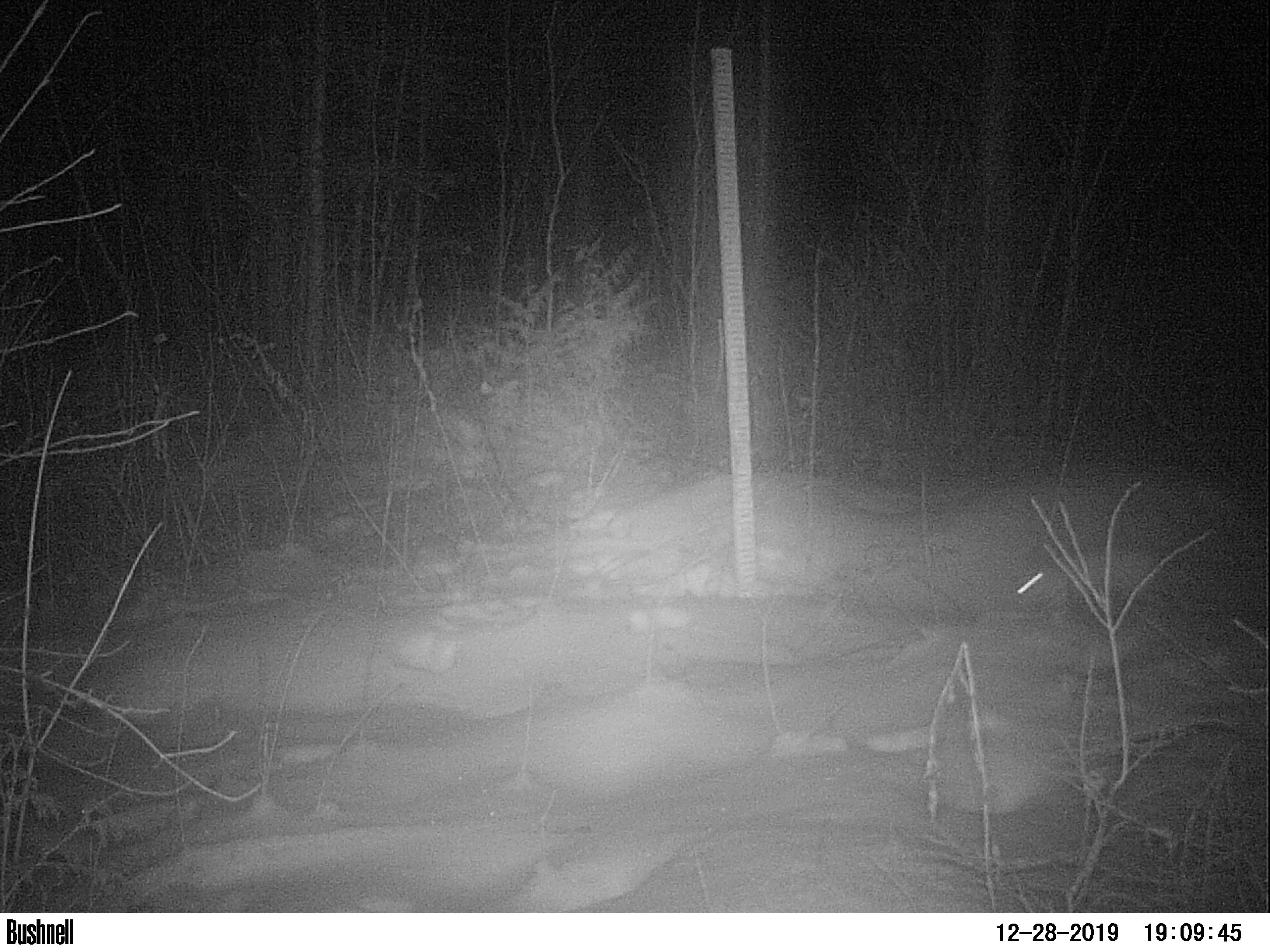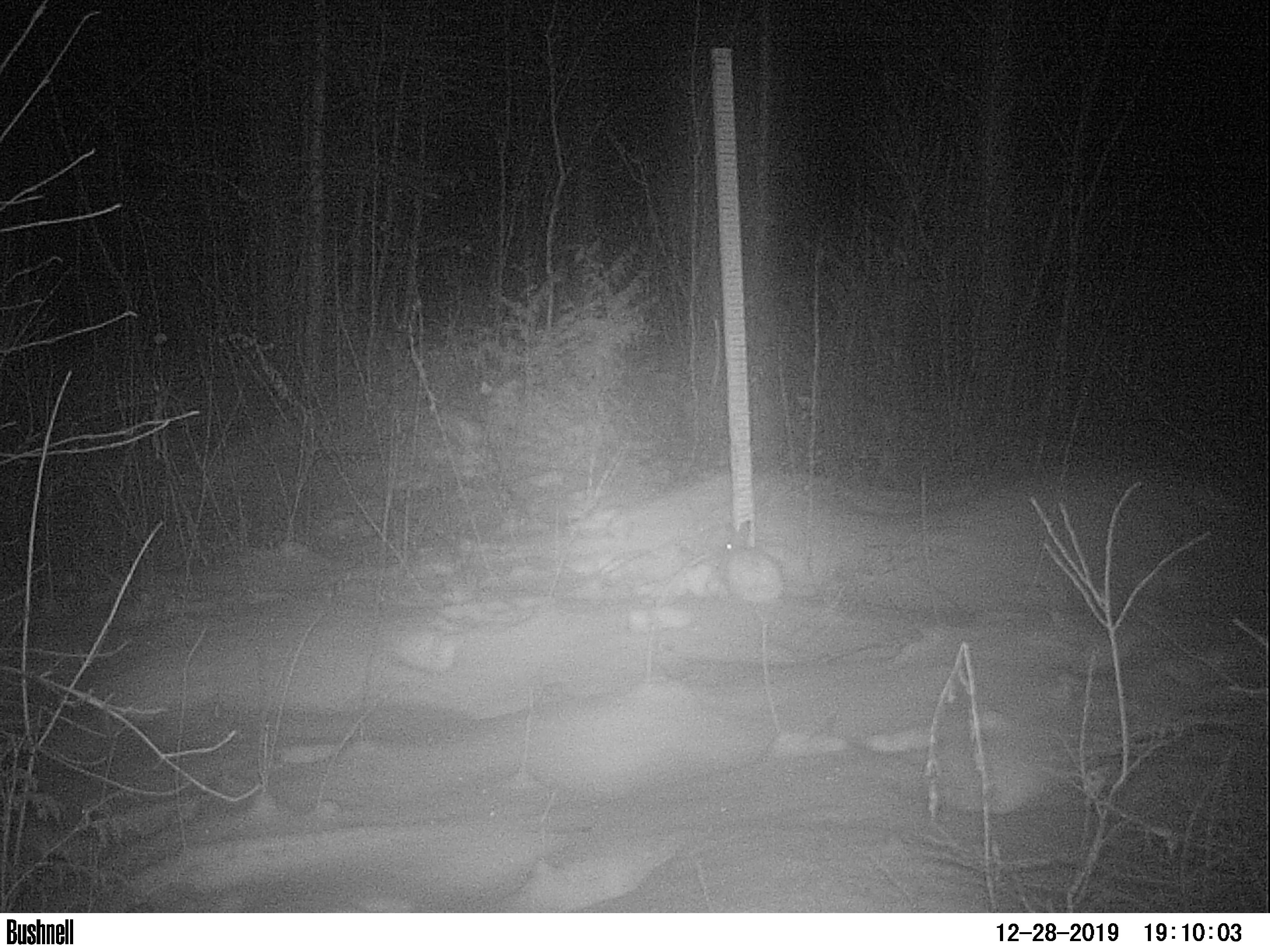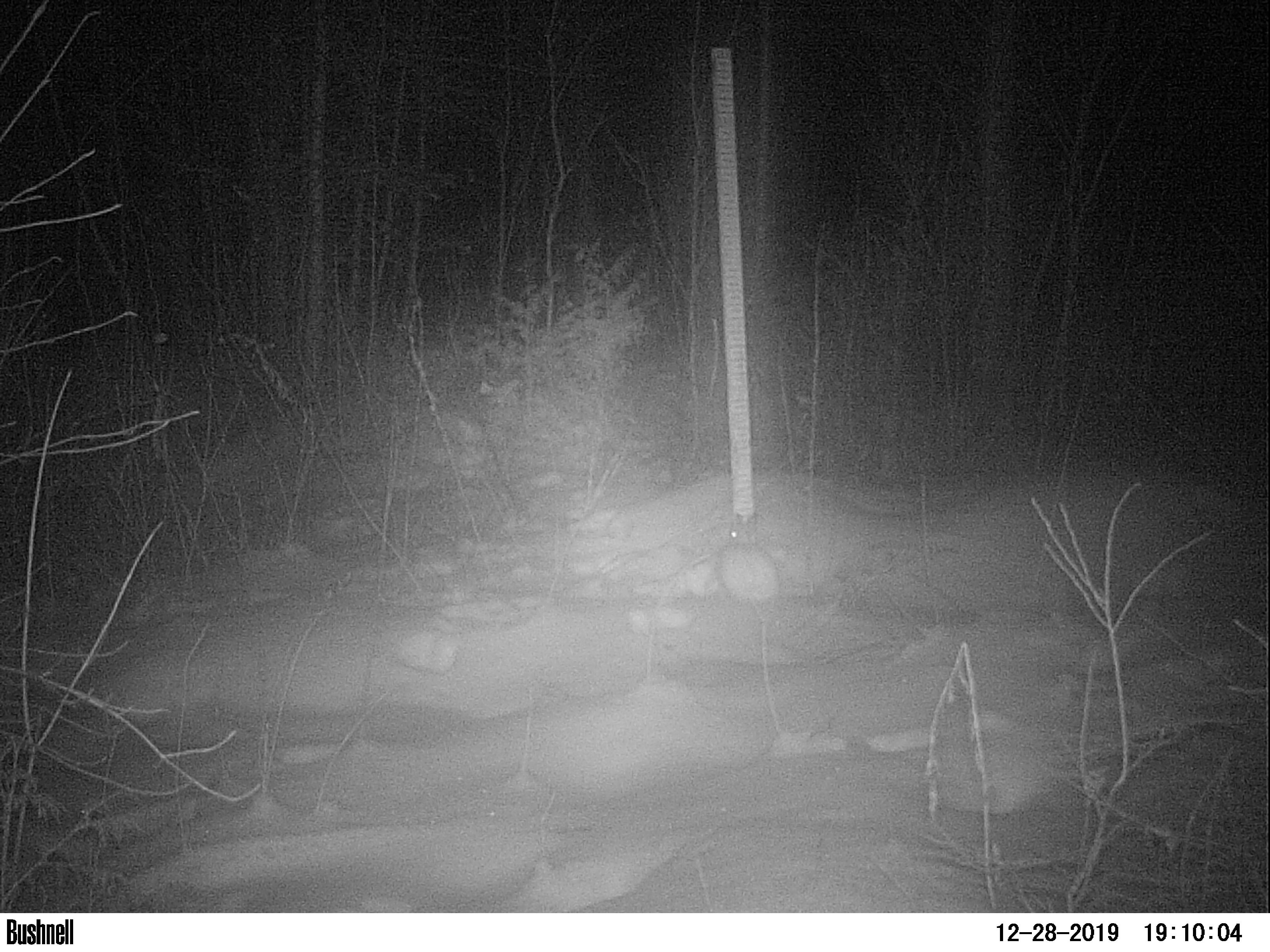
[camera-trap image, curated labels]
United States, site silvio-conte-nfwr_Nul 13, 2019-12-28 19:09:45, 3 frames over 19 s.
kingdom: Animalia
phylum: Chordata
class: Mammalia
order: Lagomorpha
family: Leporidae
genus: Lepus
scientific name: Lepus americanus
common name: snowshoe hare